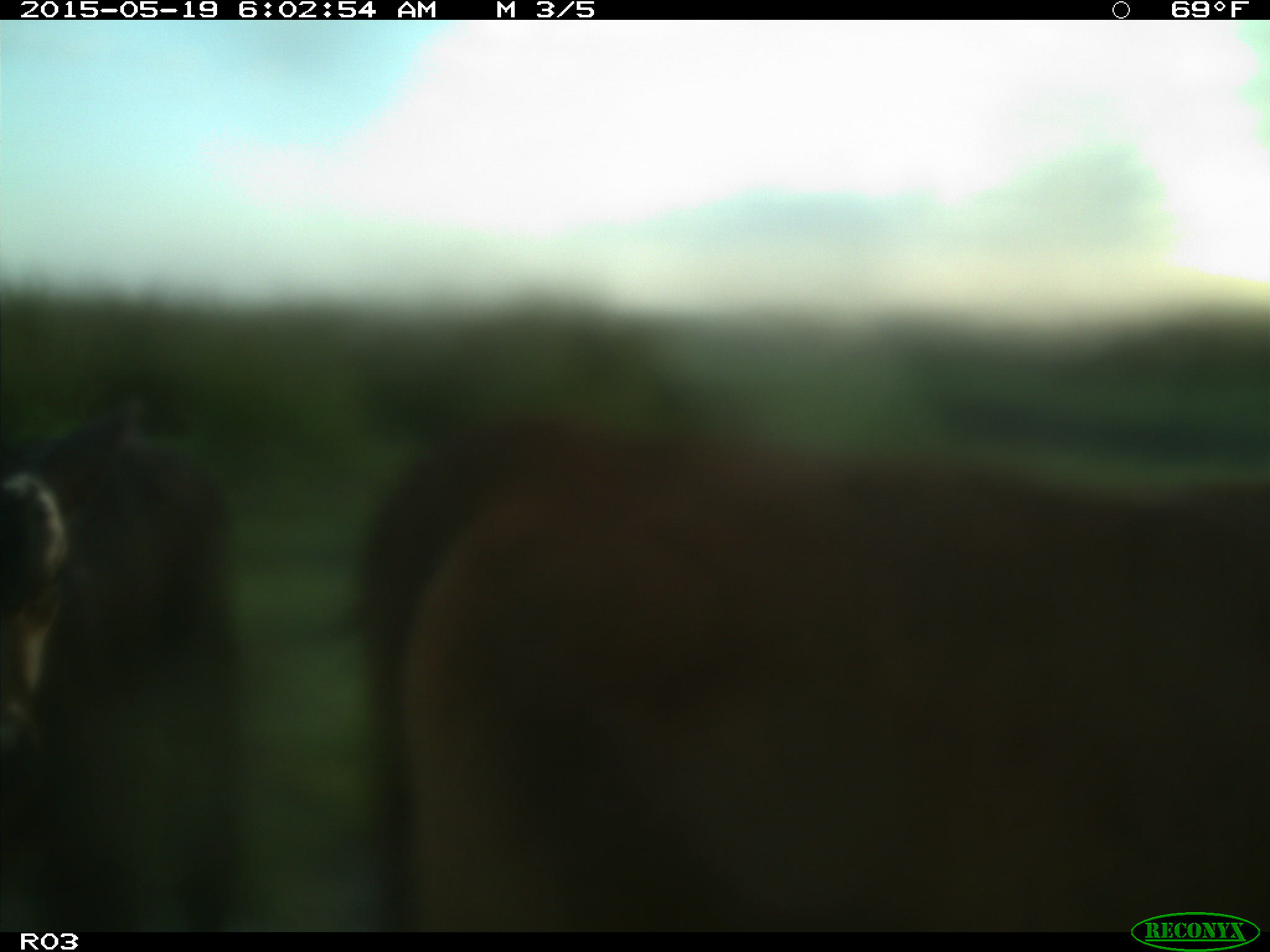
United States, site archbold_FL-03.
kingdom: Animalia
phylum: Chordata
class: Mammalia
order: Artiodactyla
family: Bovidae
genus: Bos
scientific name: Bos taurus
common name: domestic cow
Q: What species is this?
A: Bos taurus (domestic cow).